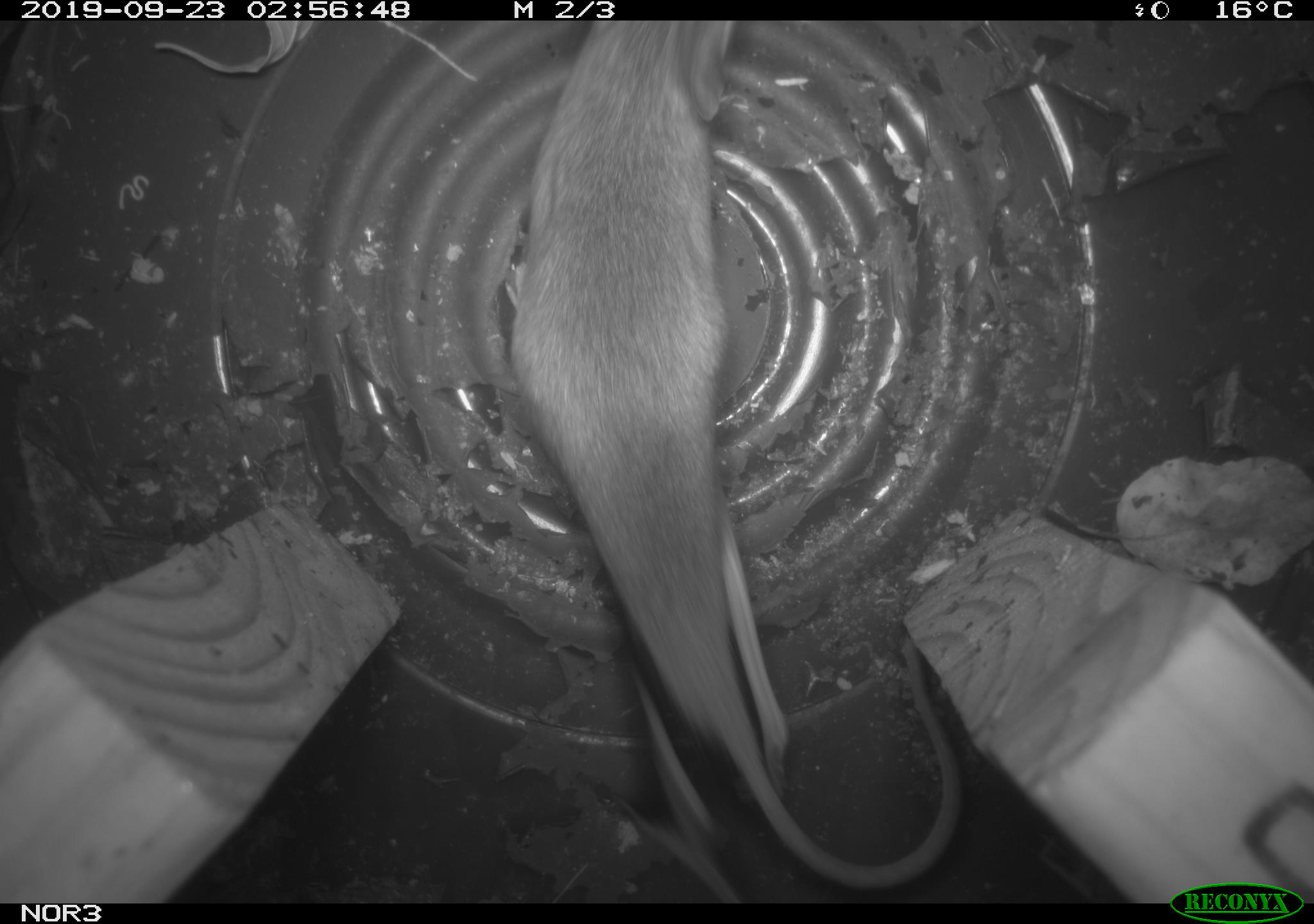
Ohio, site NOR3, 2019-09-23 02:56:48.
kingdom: Animalia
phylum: Chordata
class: Mammalia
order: Rodentia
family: Cricetidae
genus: Peromyscus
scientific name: Peromyscus leucopus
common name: white-footed mouse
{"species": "white-footed mouse (Peromyscus leucopus)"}